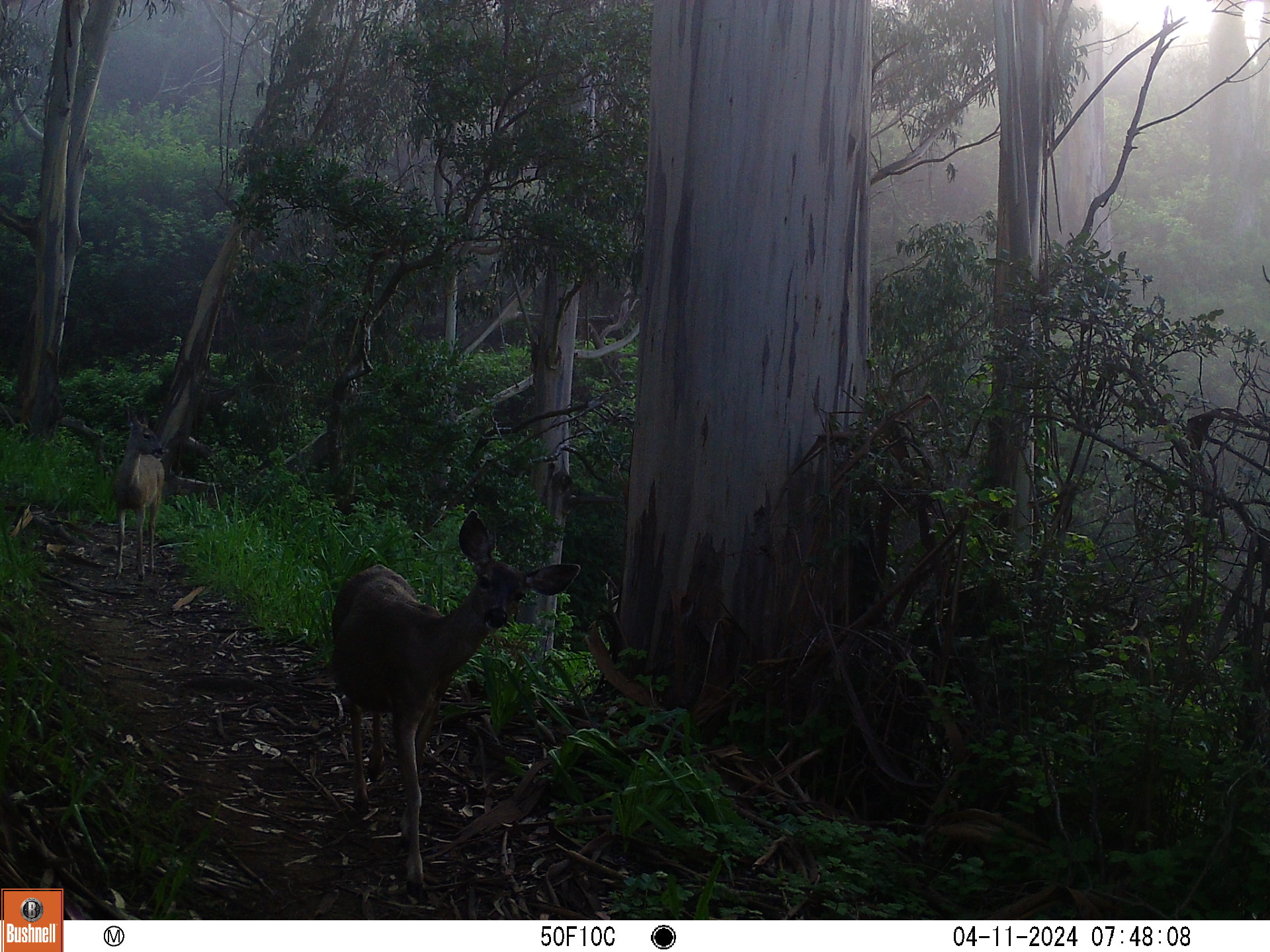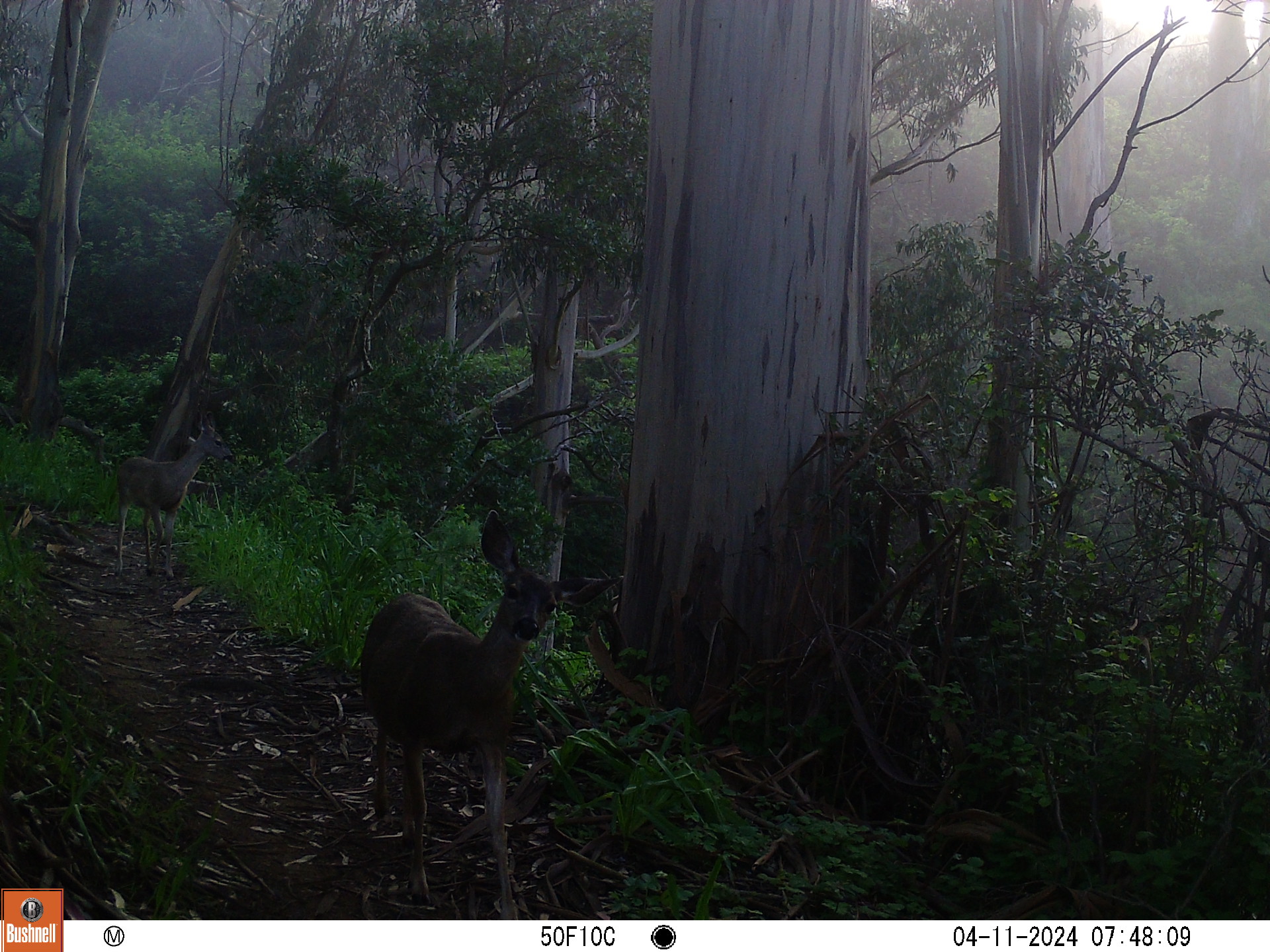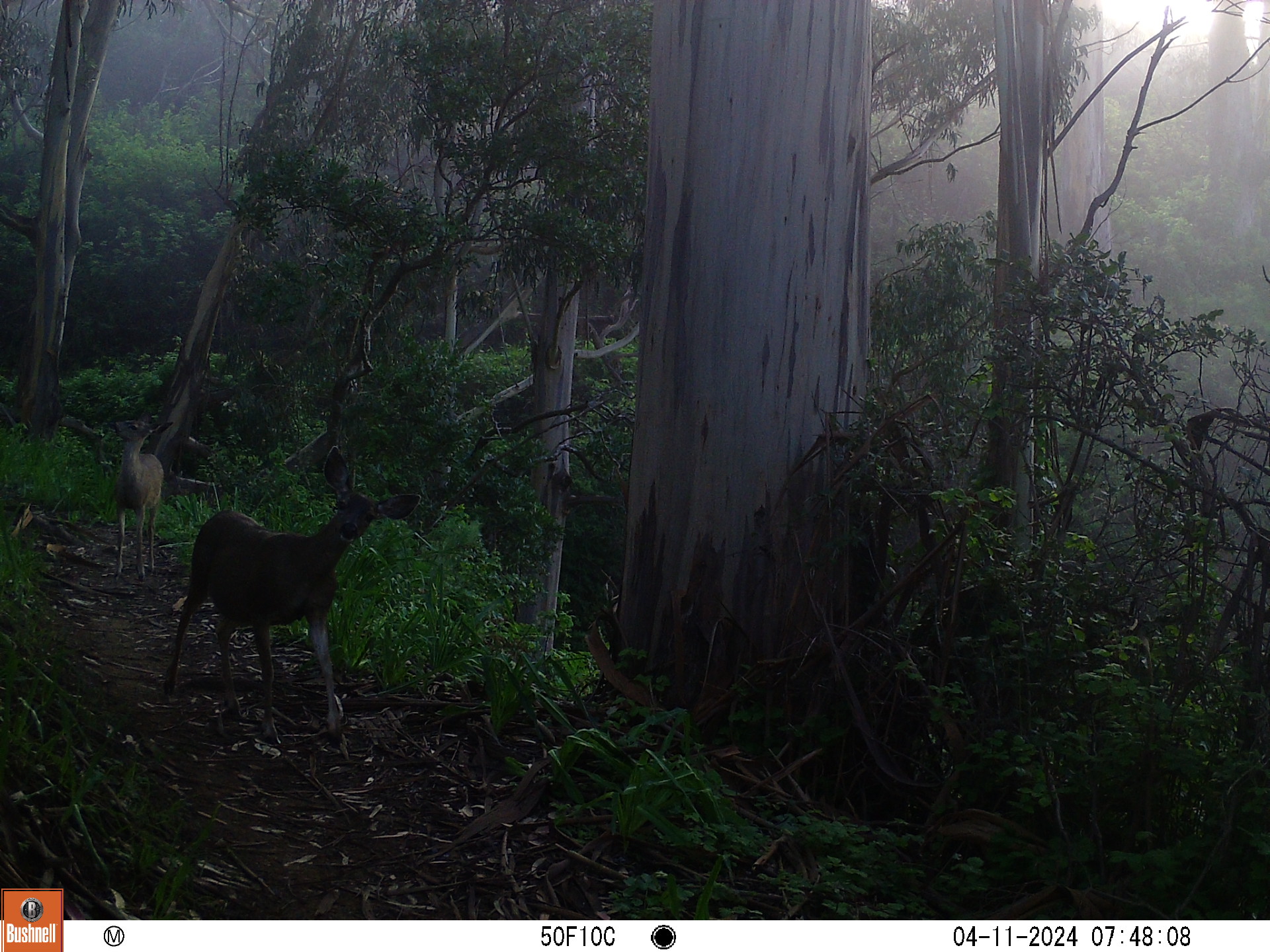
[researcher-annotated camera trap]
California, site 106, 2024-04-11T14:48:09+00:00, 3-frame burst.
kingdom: Animalia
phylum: Chordata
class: Mammalia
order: Artiodactyla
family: Cervidae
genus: Odocoileus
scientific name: Odocoileus hemionus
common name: mule deer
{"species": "mule deer (Odocoileus hemionus)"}